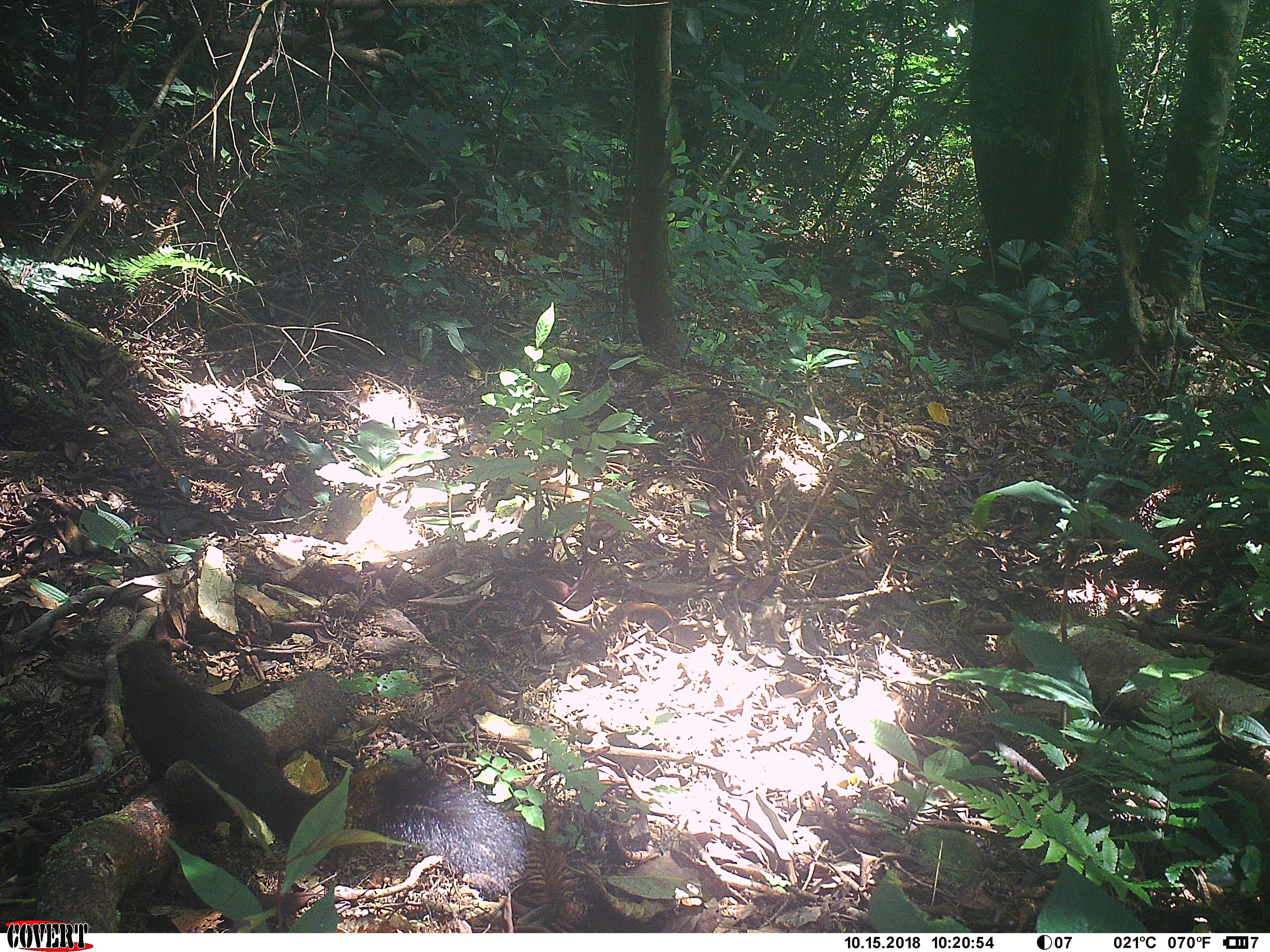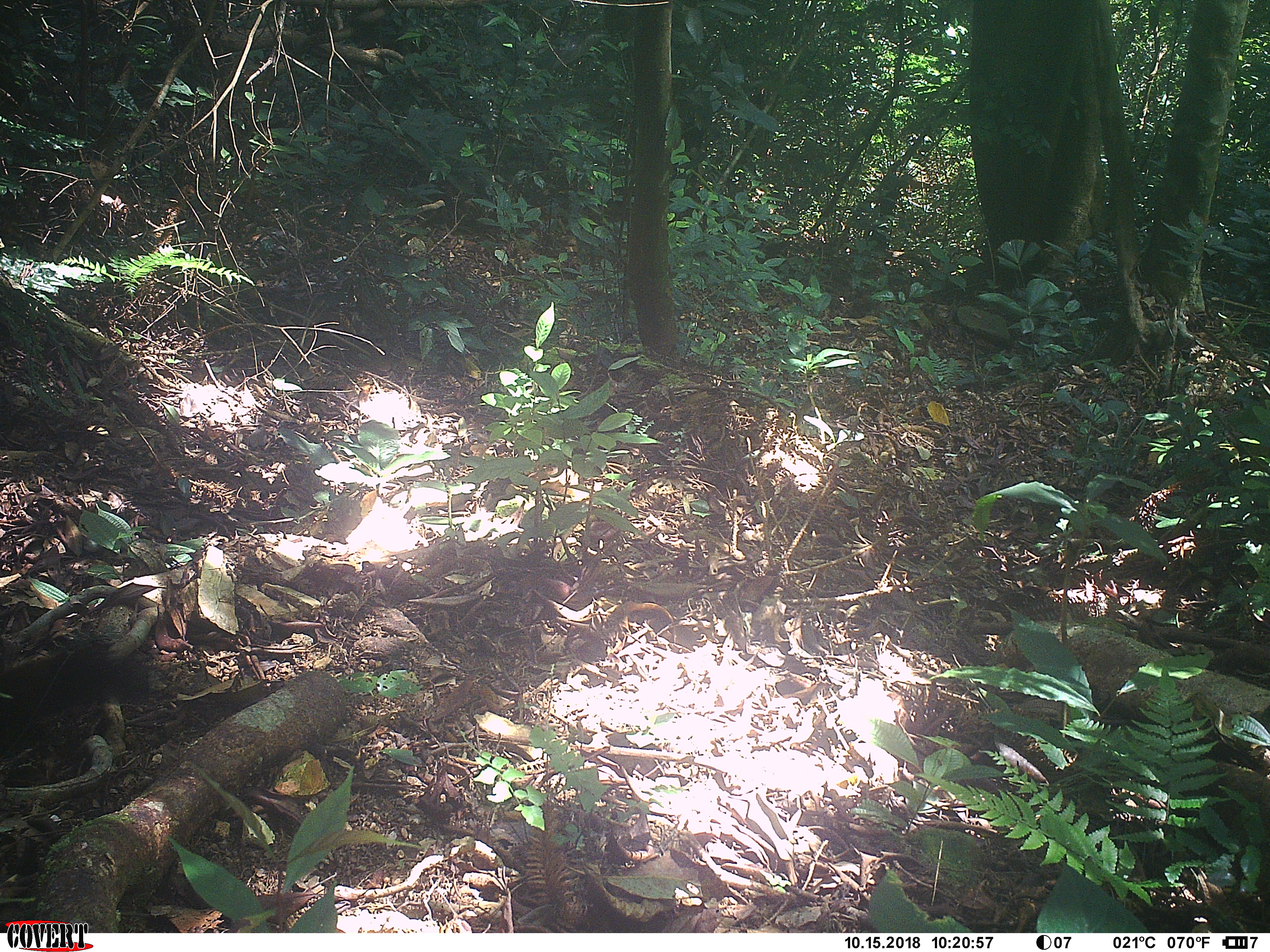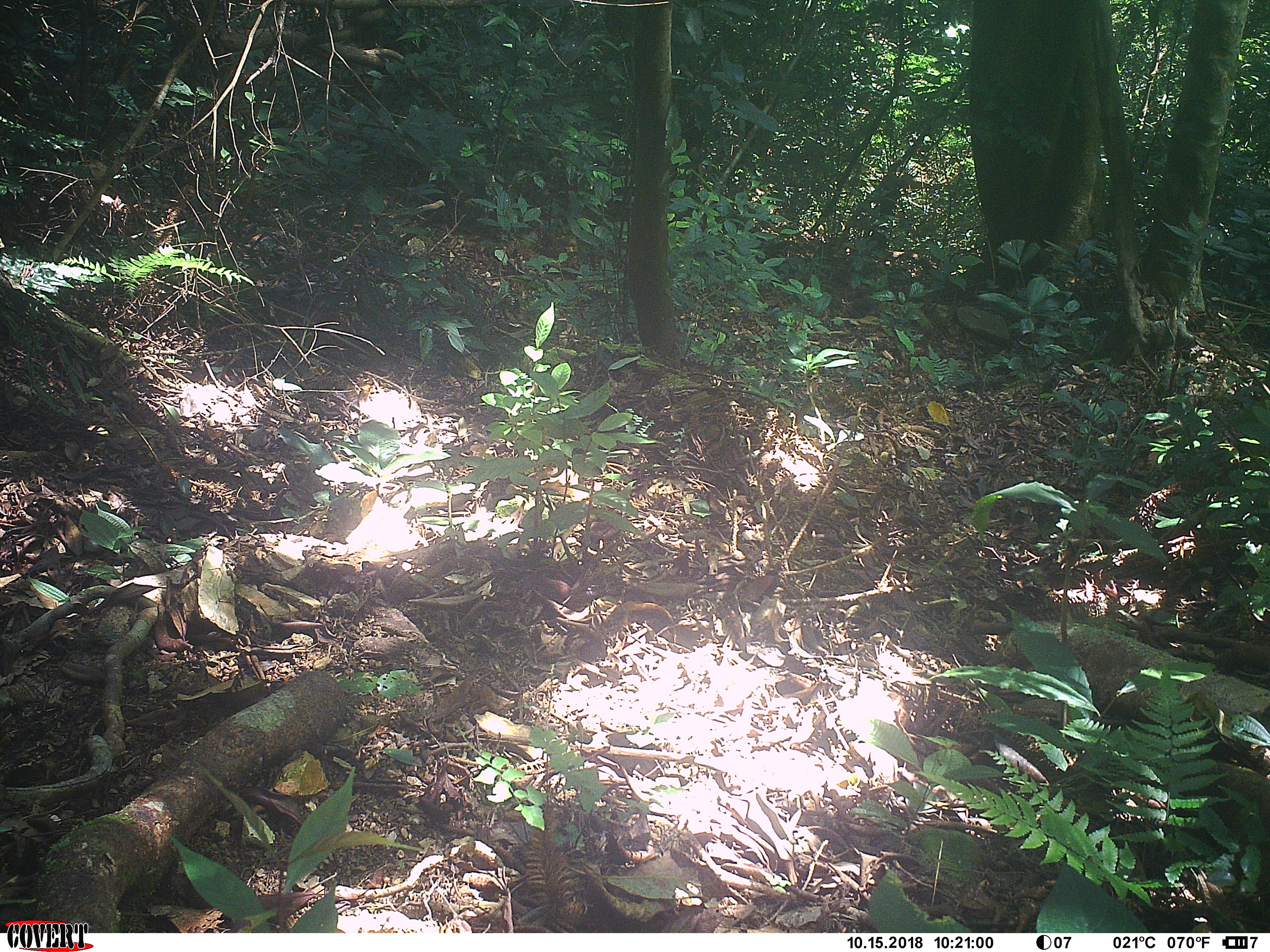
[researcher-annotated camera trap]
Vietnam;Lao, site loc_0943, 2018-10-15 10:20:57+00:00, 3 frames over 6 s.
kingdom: Animalia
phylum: Chordata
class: Mammalia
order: Rodentia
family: Sciuridae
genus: Sciurus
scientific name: Sciurus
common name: squirrel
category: unidentified squirrel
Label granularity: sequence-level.